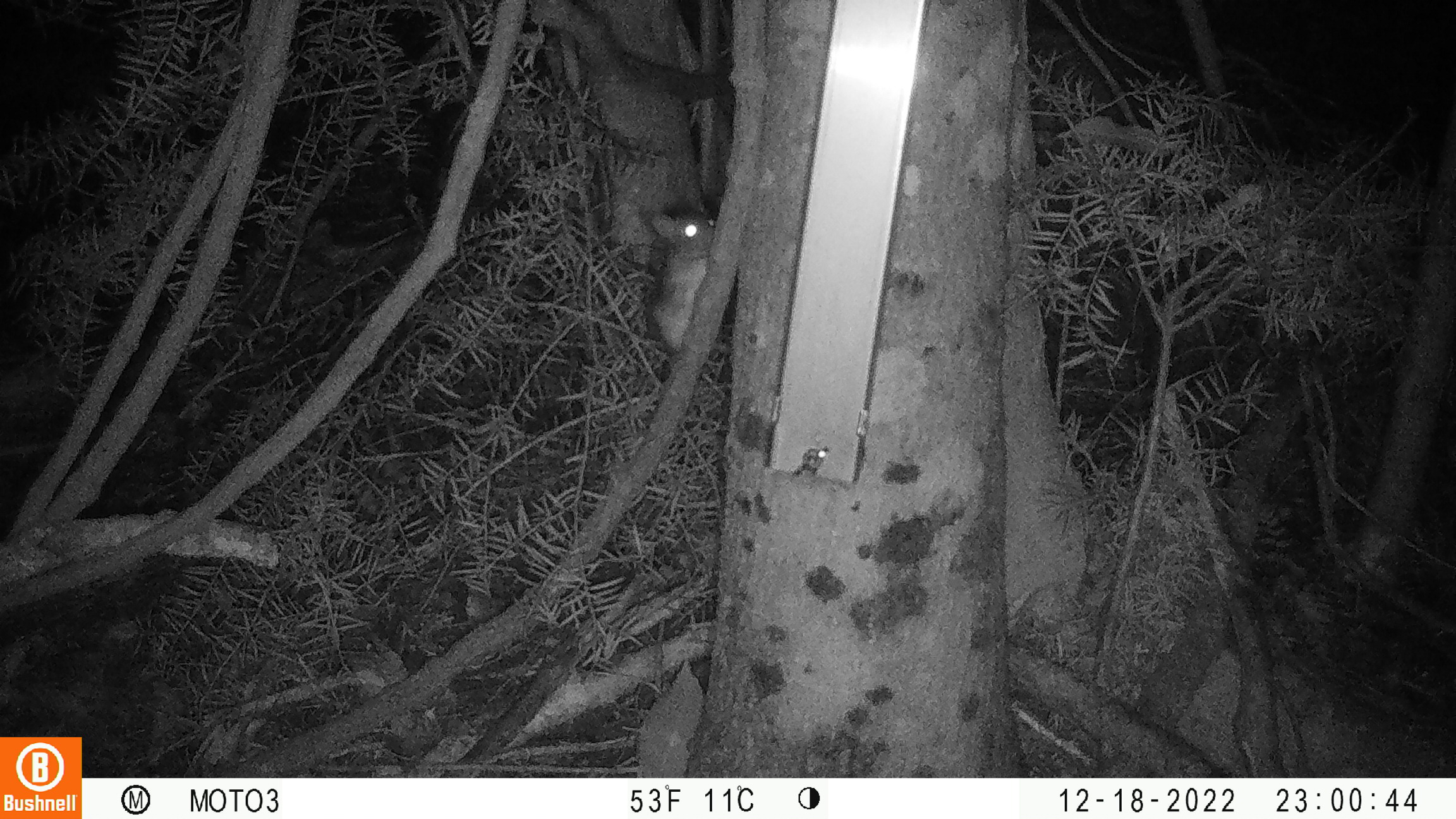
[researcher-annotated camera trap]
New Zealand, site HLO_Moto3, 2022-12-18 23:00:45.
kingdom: Animalia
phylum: Chordata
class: Mammalia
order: Rodentia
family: Muridae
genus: Rattus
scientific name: Rattus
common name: rat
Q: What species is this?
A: Rat (Rattus).